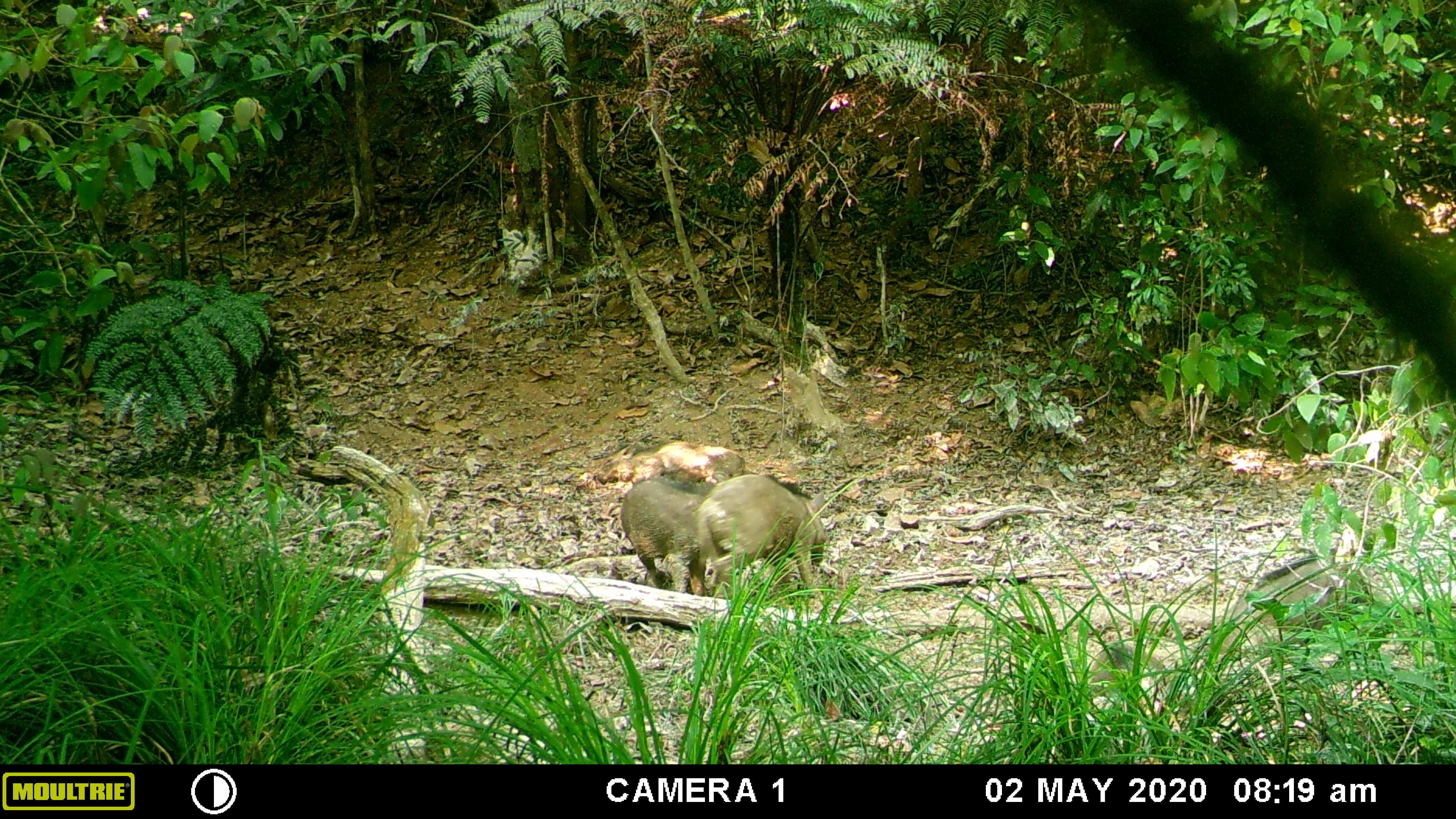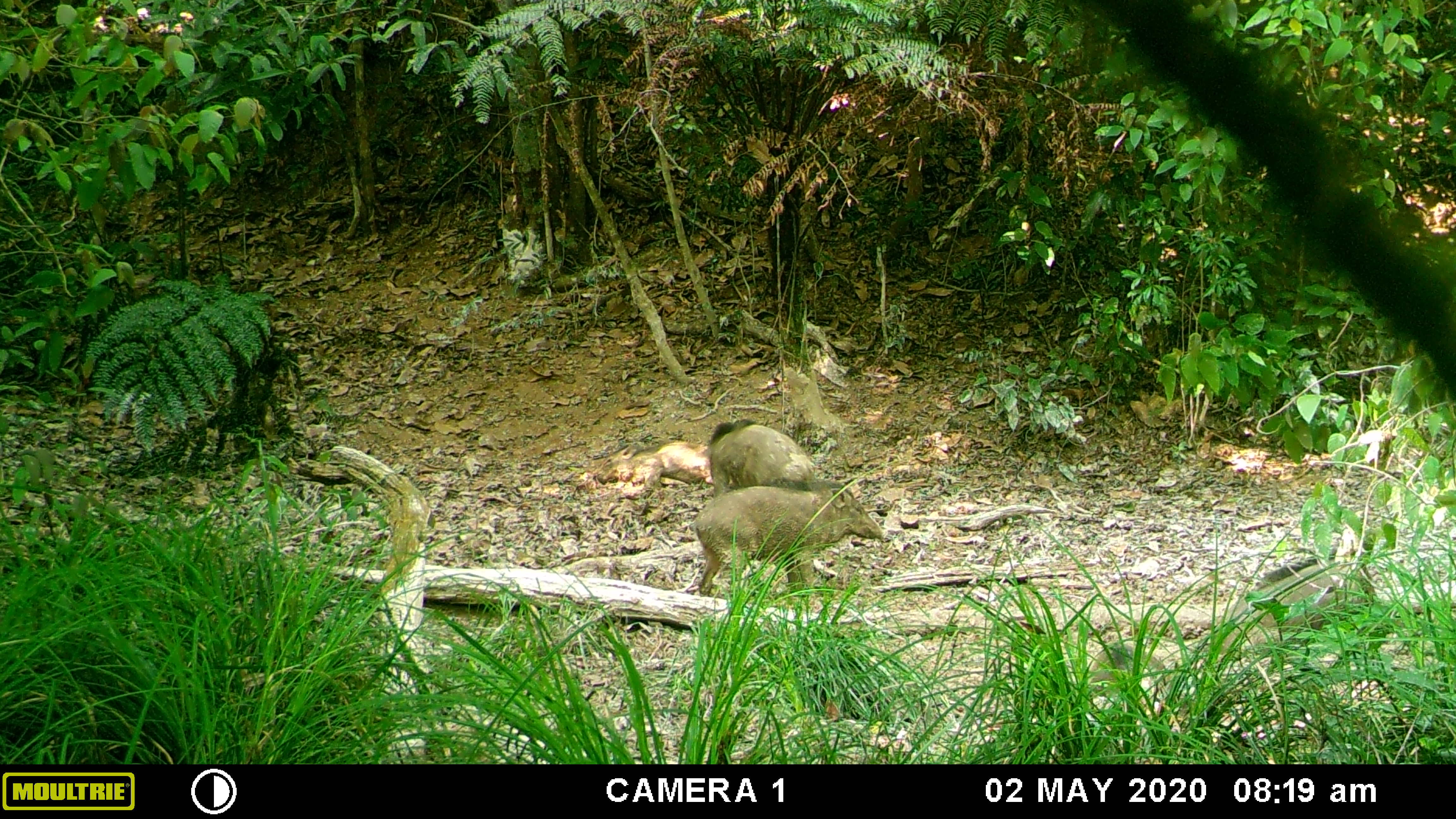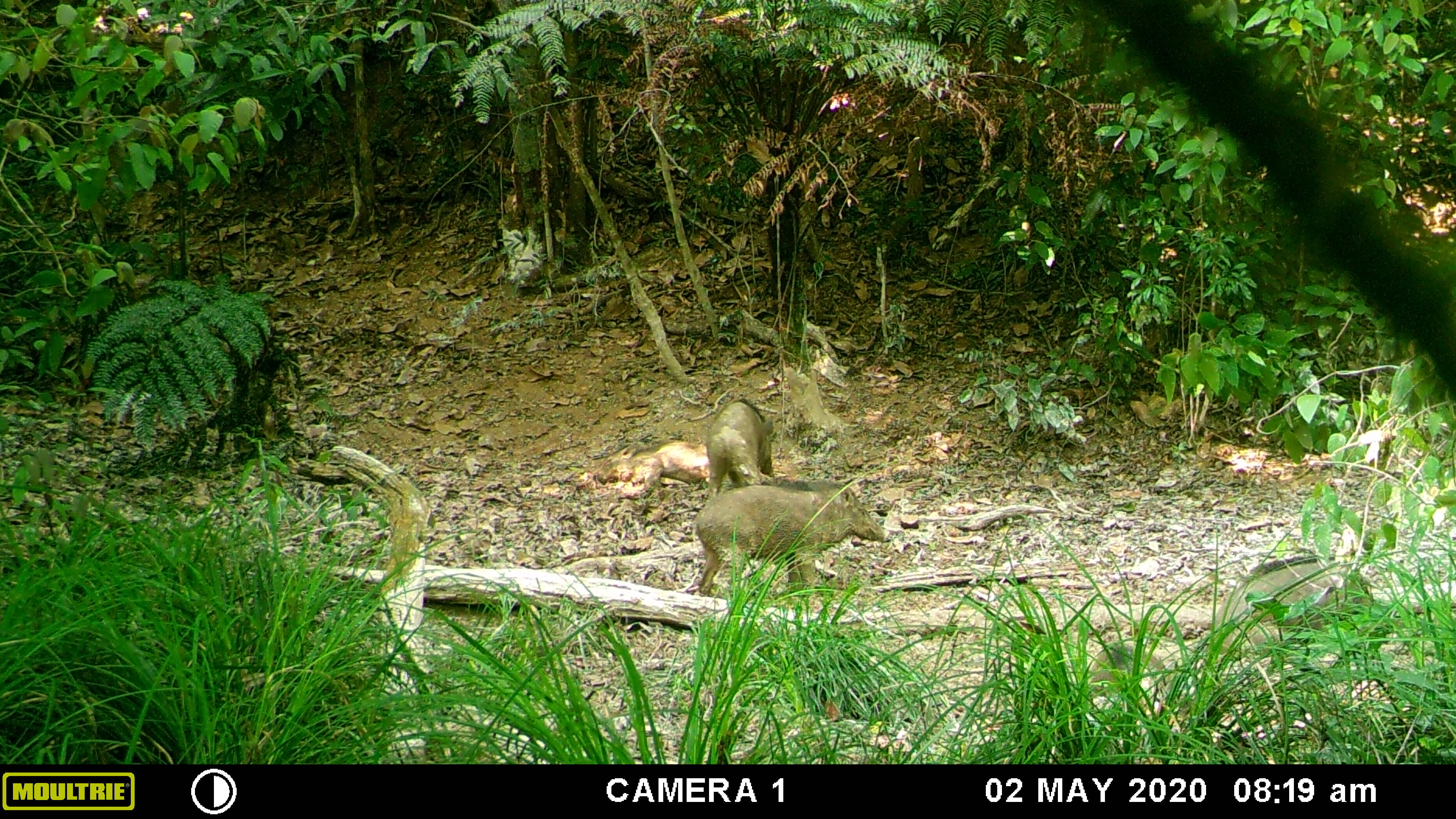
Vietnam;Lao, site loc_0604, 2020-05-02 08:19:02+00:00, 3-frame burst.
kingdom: Animalia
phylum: Chordata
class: Mammalia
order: Artiodactyla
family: Suidae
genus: Sus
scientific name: Sus scrofa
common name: eurasian wild pig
Eurasian wild pig (Sus scrofa). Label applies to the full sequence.